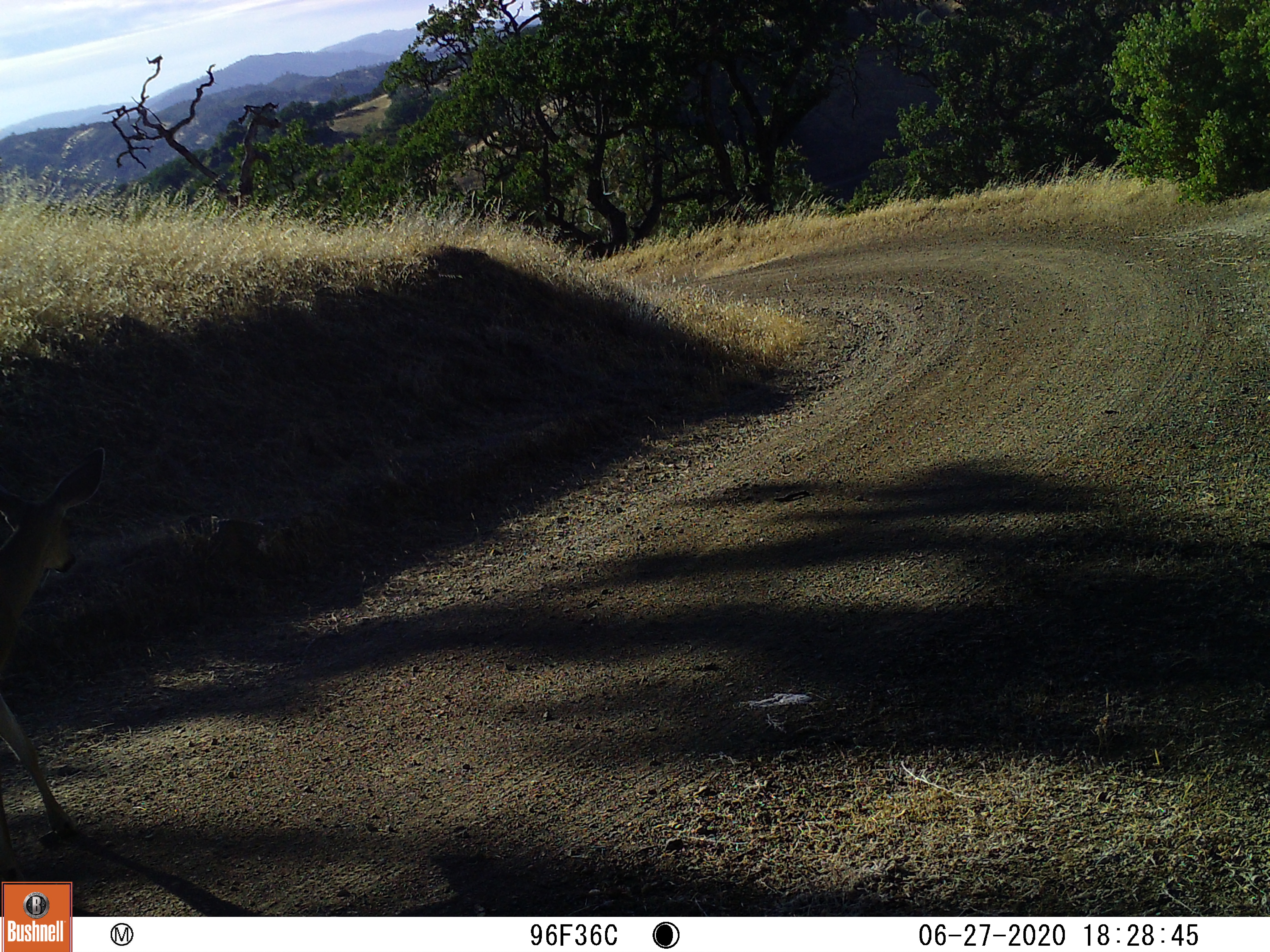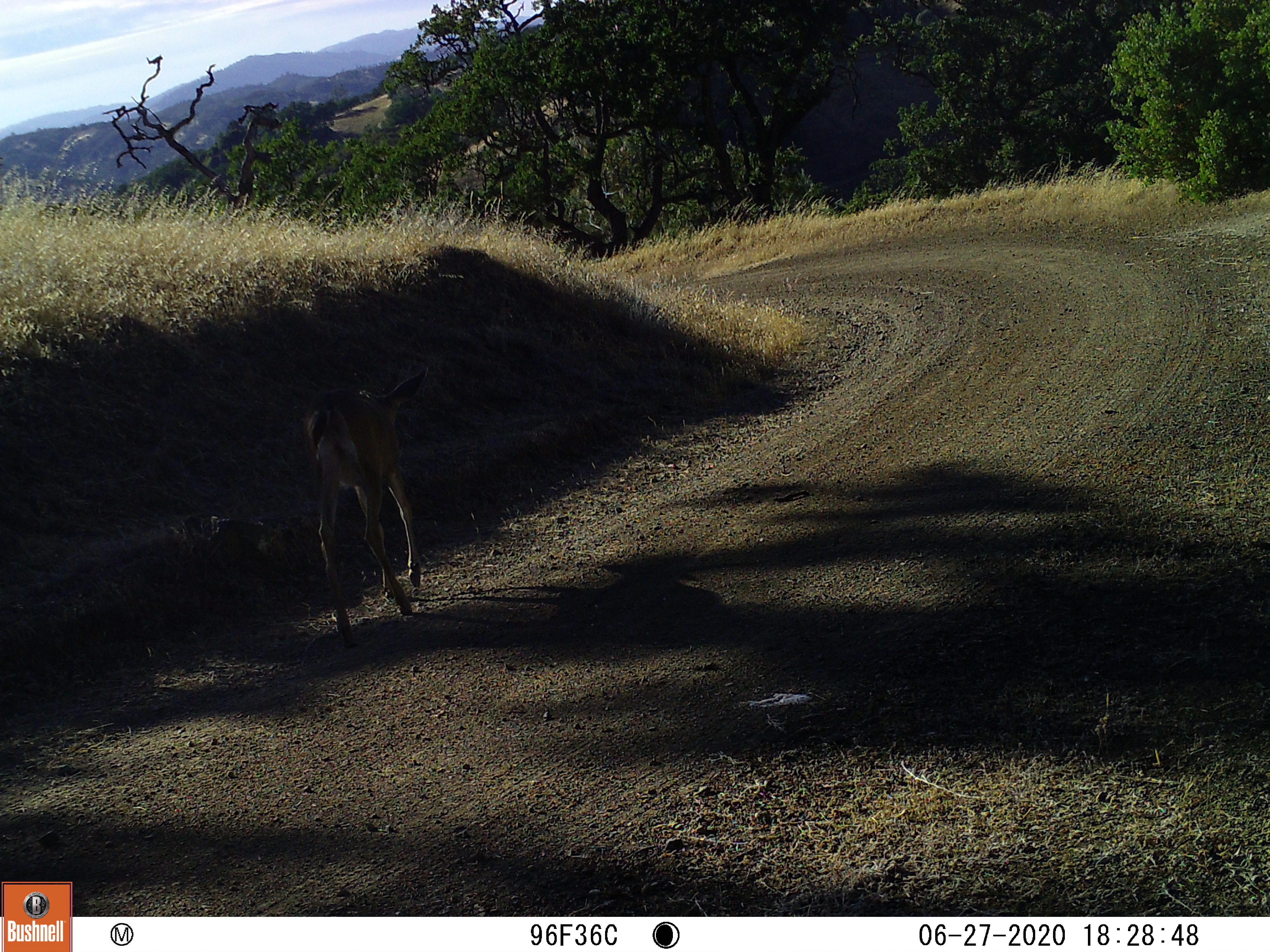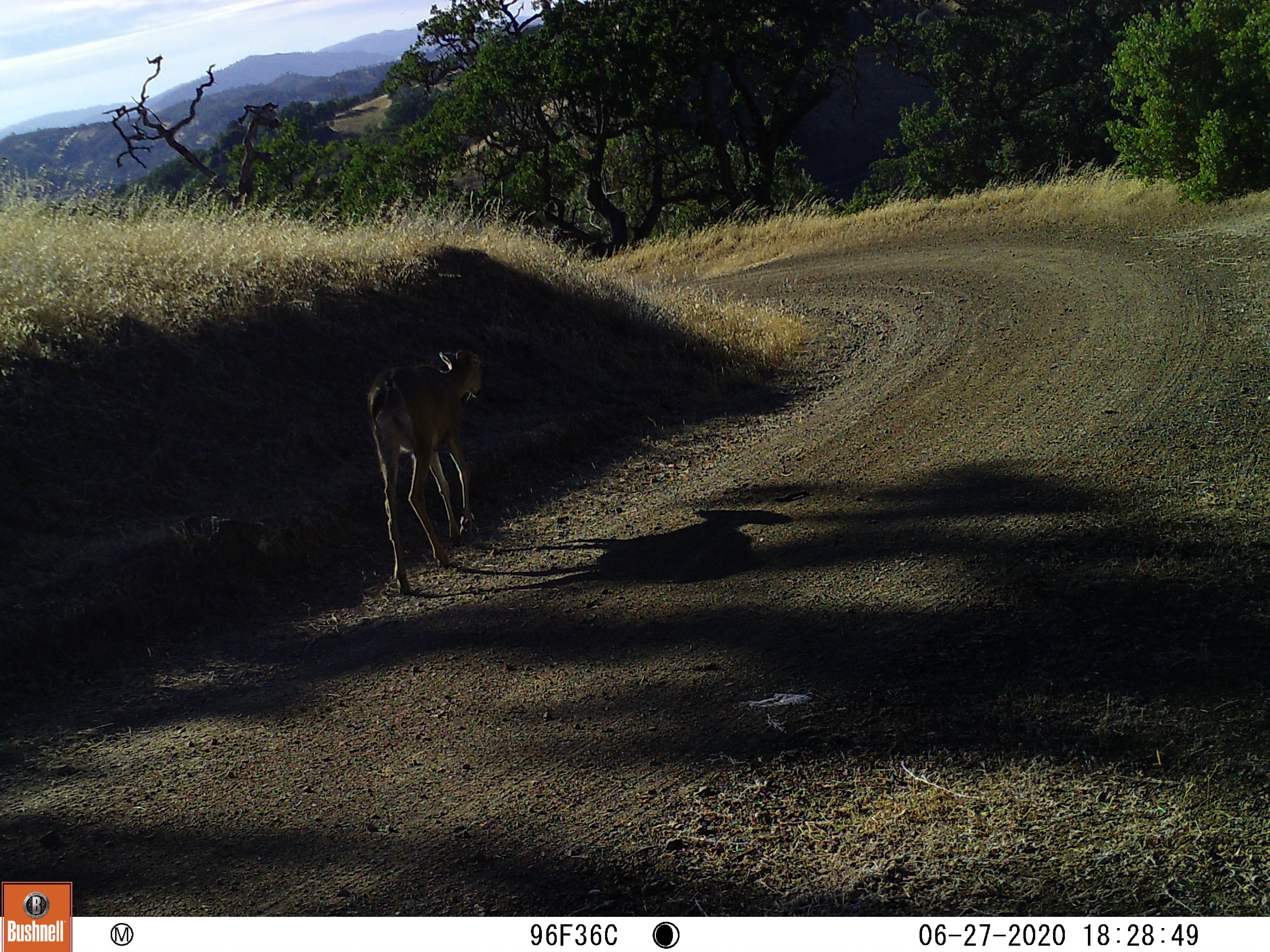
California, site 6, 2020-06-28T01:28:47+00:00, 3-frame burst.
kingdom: Animalia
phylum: Chordata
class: Mammalia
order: Artiodactyla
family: Cervidae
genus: Odocoileus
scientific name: Odocoileus hemionus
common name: mule deer